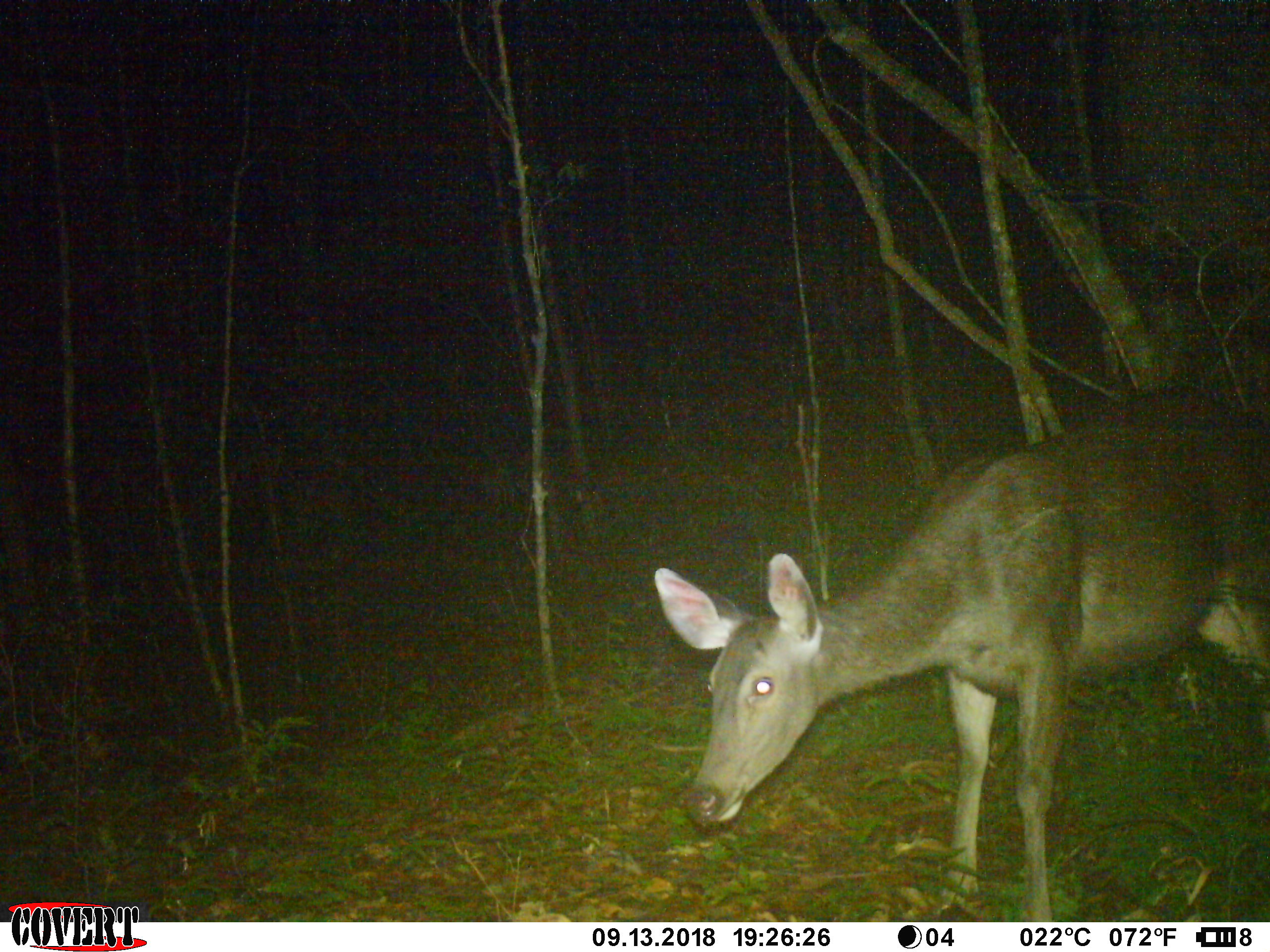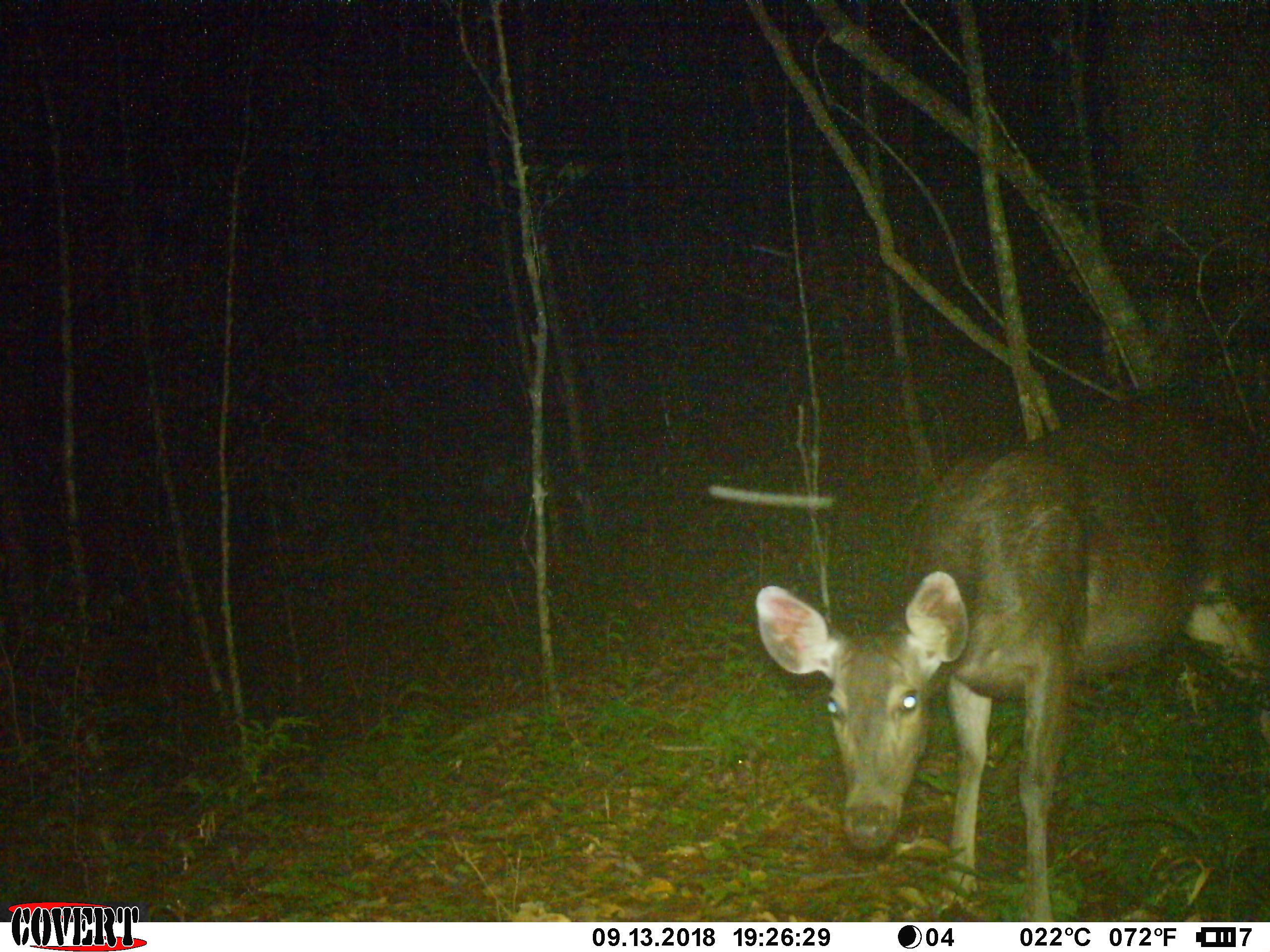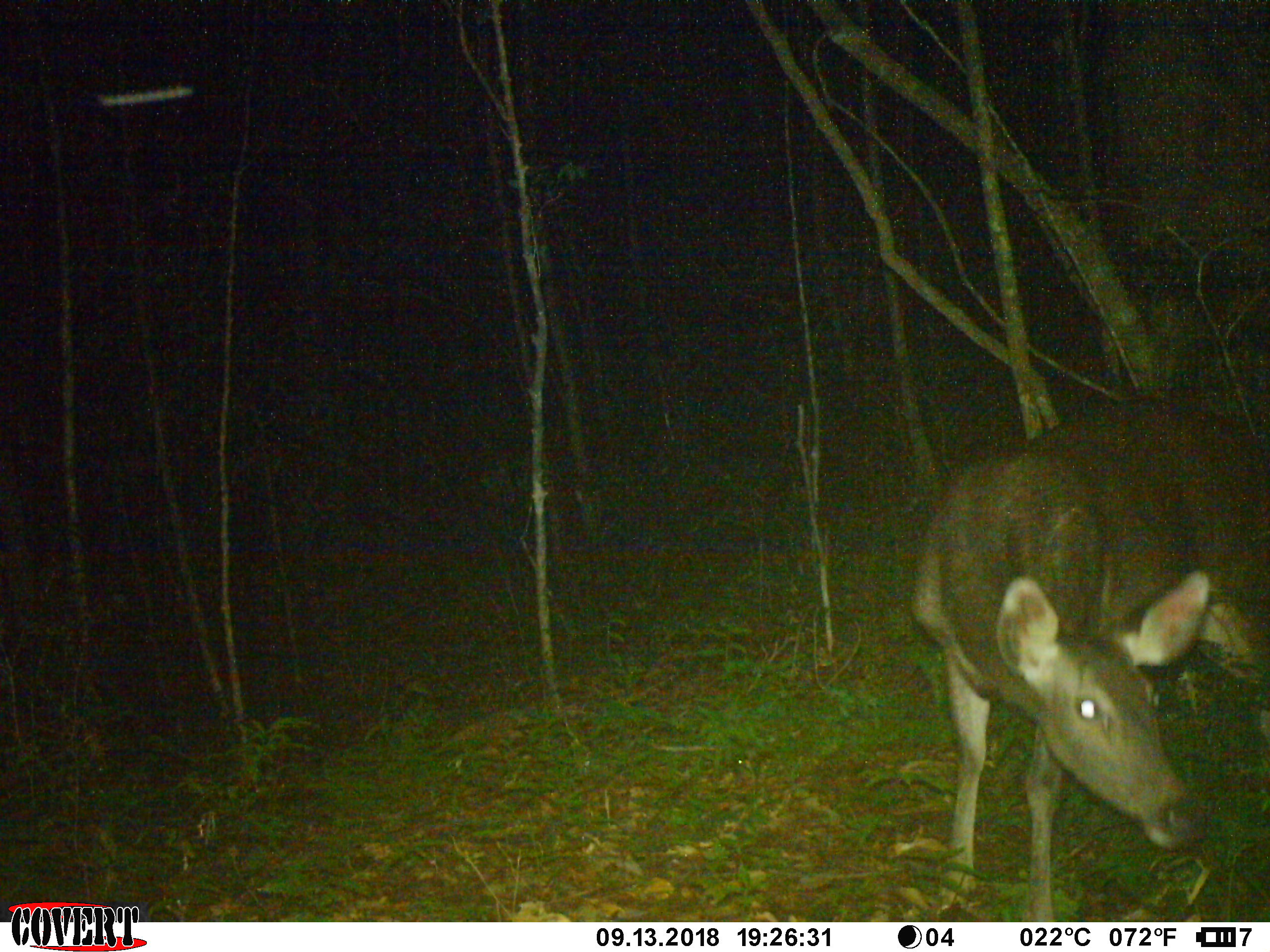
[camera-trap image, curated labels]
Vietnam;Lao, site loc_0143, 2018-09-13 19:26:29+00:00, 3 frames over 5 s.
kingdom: Animalia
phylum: Chordata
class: Mammalia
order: Artiodactyla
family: Cervidae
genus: Rusa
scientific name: Rusa unicolor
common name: sambar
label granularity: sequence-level